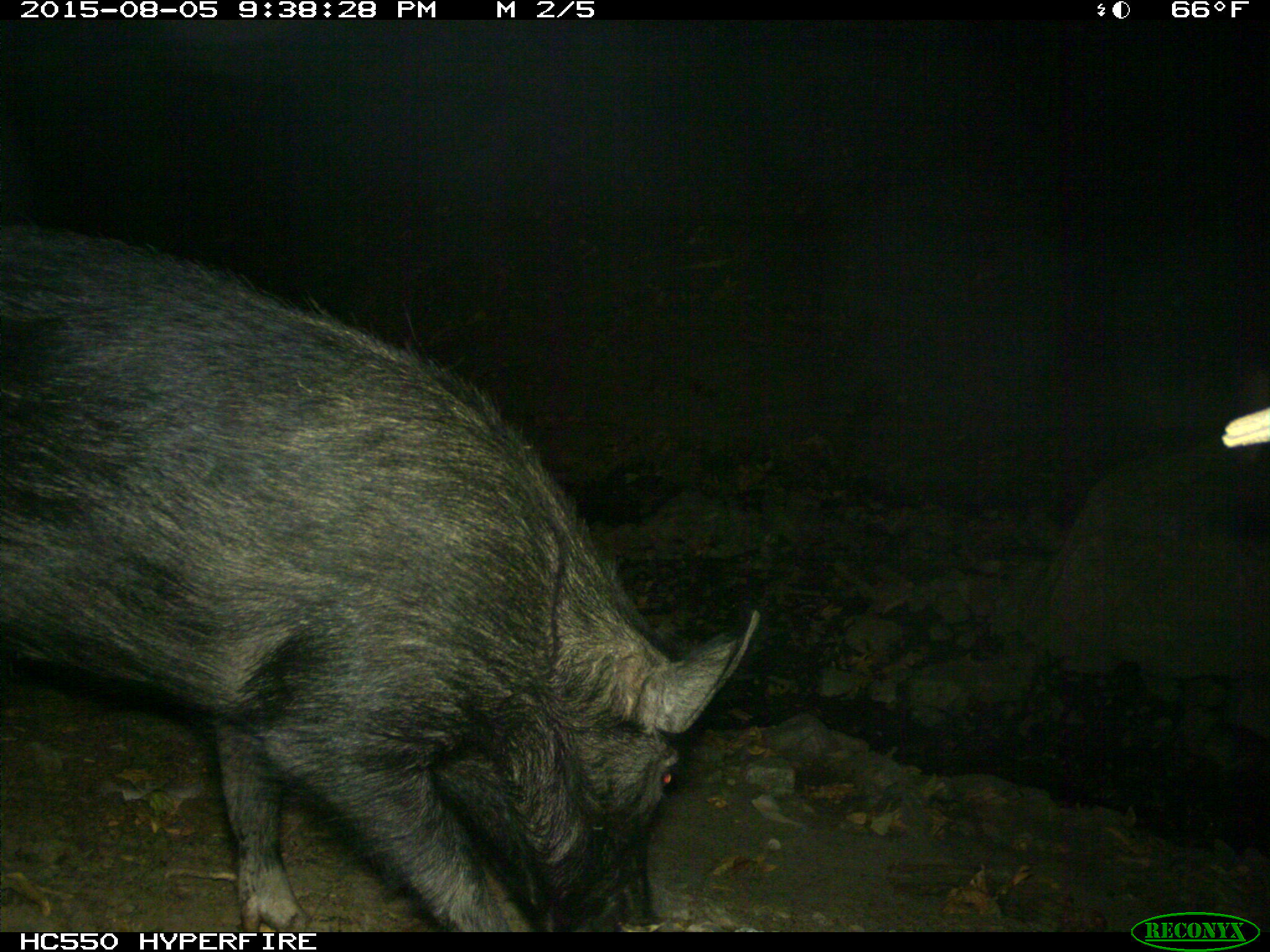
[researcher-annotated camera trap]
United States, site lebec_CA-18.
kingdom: Animalia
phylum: Chordata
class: Mammalia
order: Artiodactyla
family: Suidae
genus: Sus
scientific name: Sus scrofa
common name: wild boar